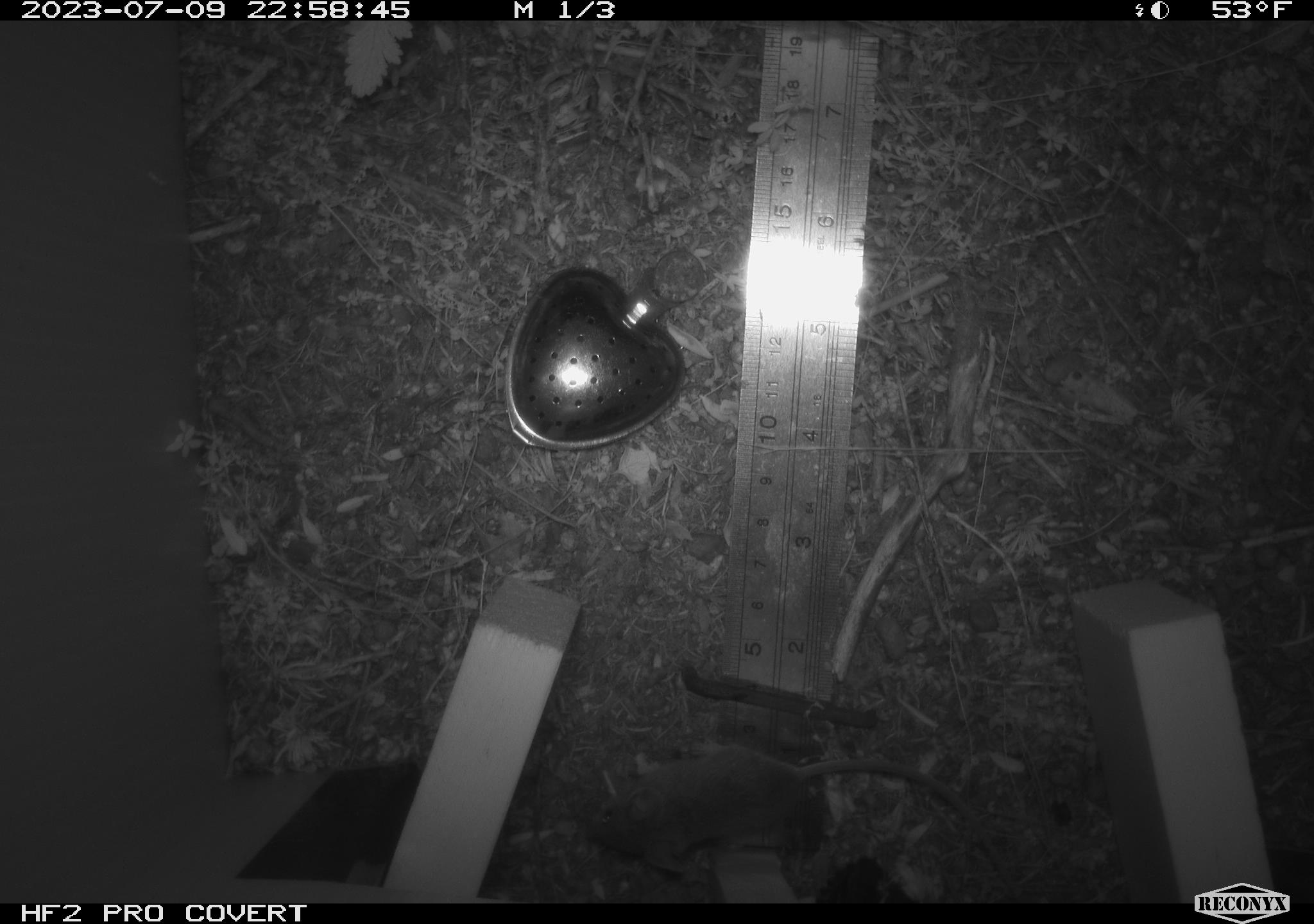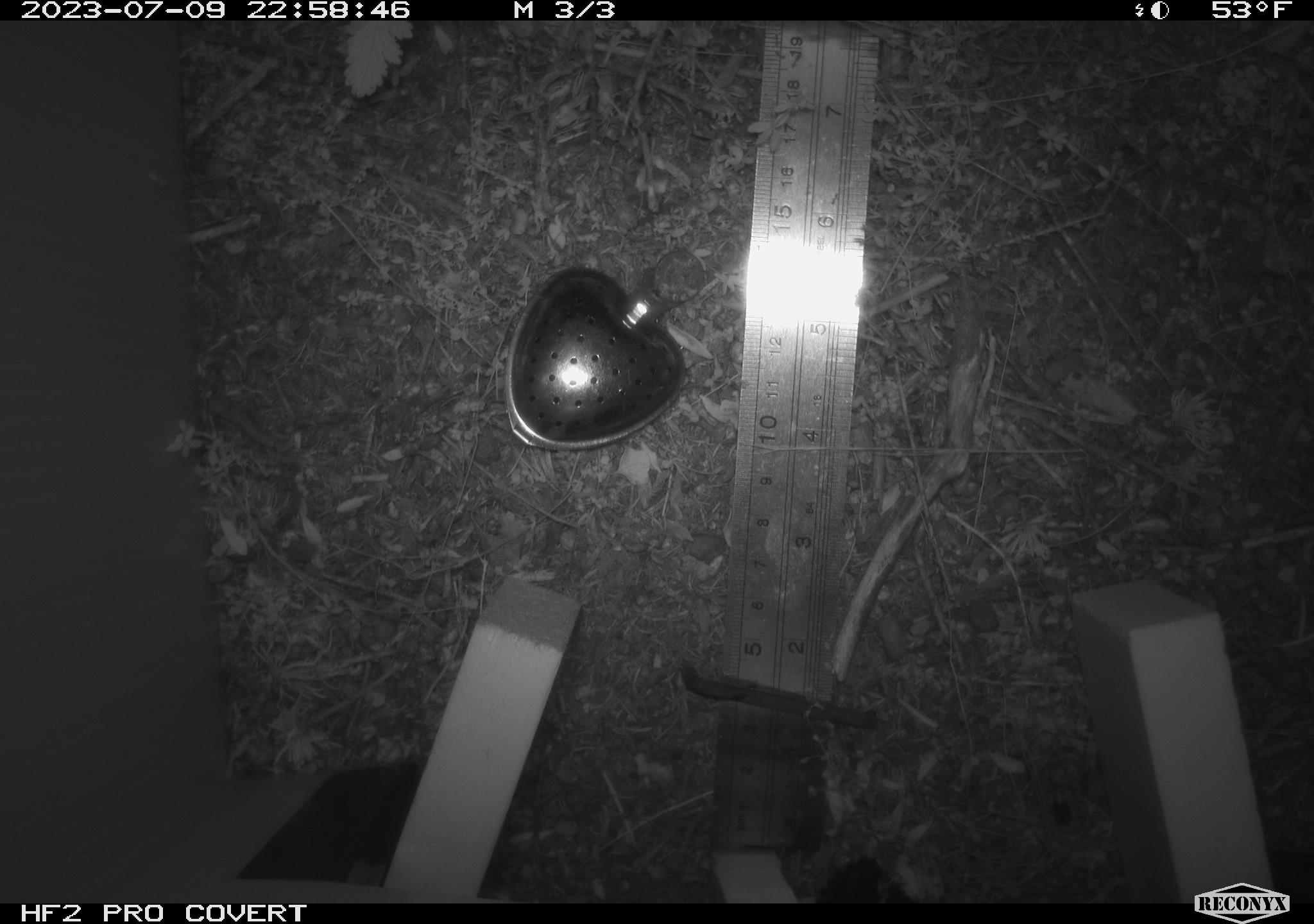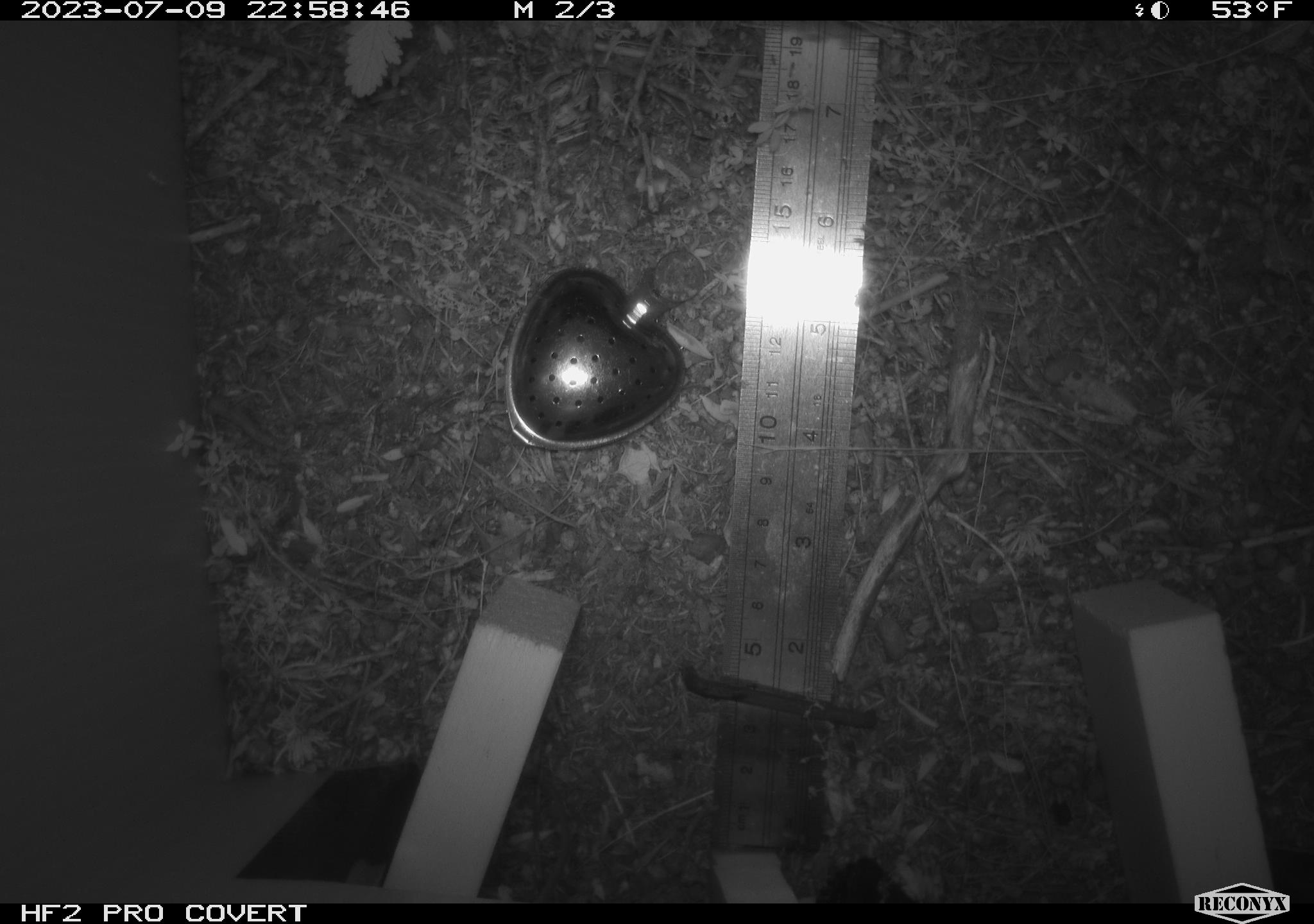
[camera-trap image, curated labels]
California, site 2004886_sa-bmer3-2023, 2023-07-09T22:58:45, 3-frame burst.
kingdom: Animalia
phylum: Chordata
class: Mammalia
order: Rodentia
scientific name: Rodentia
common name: mouse species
Mouse species (Rodentia).